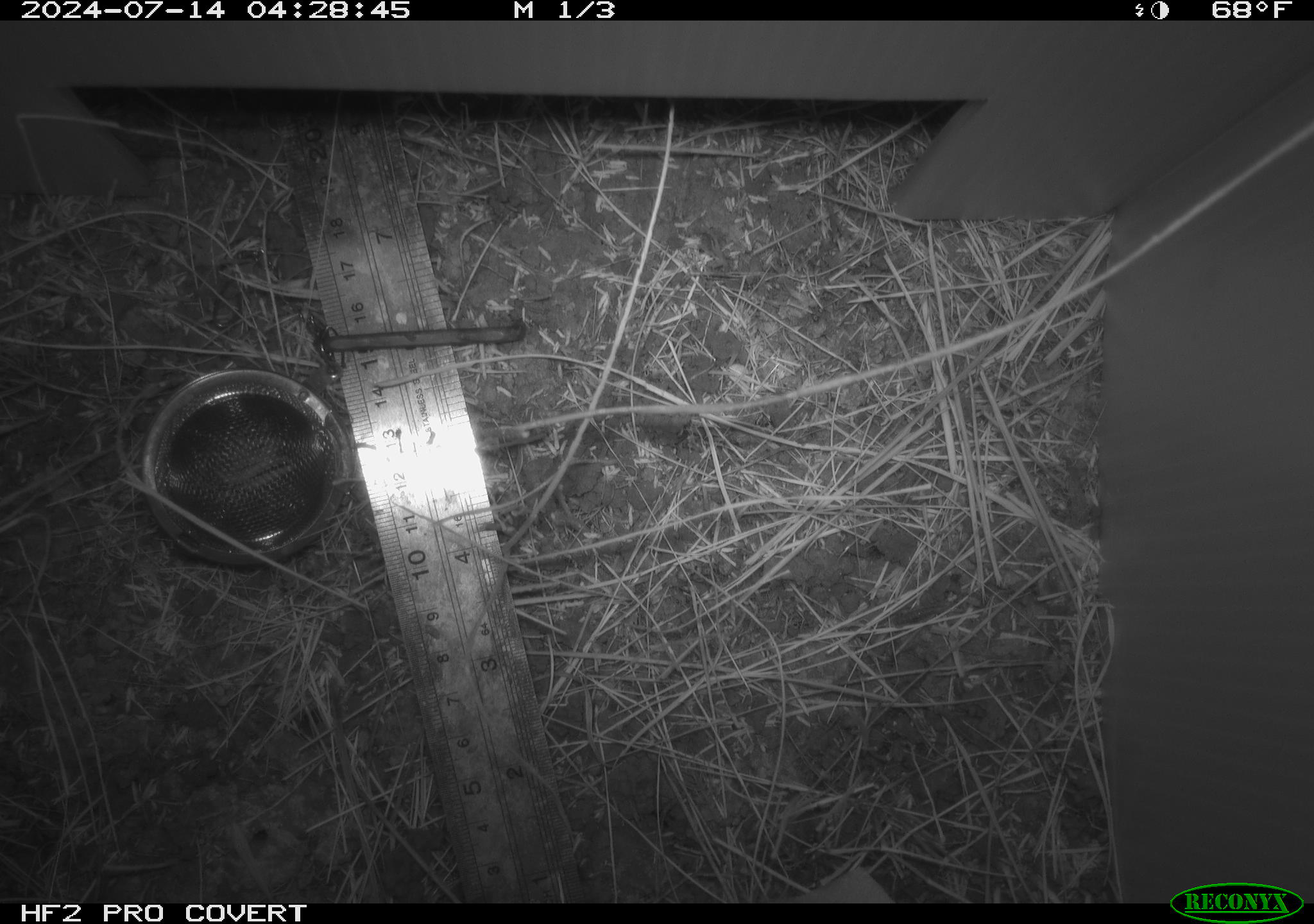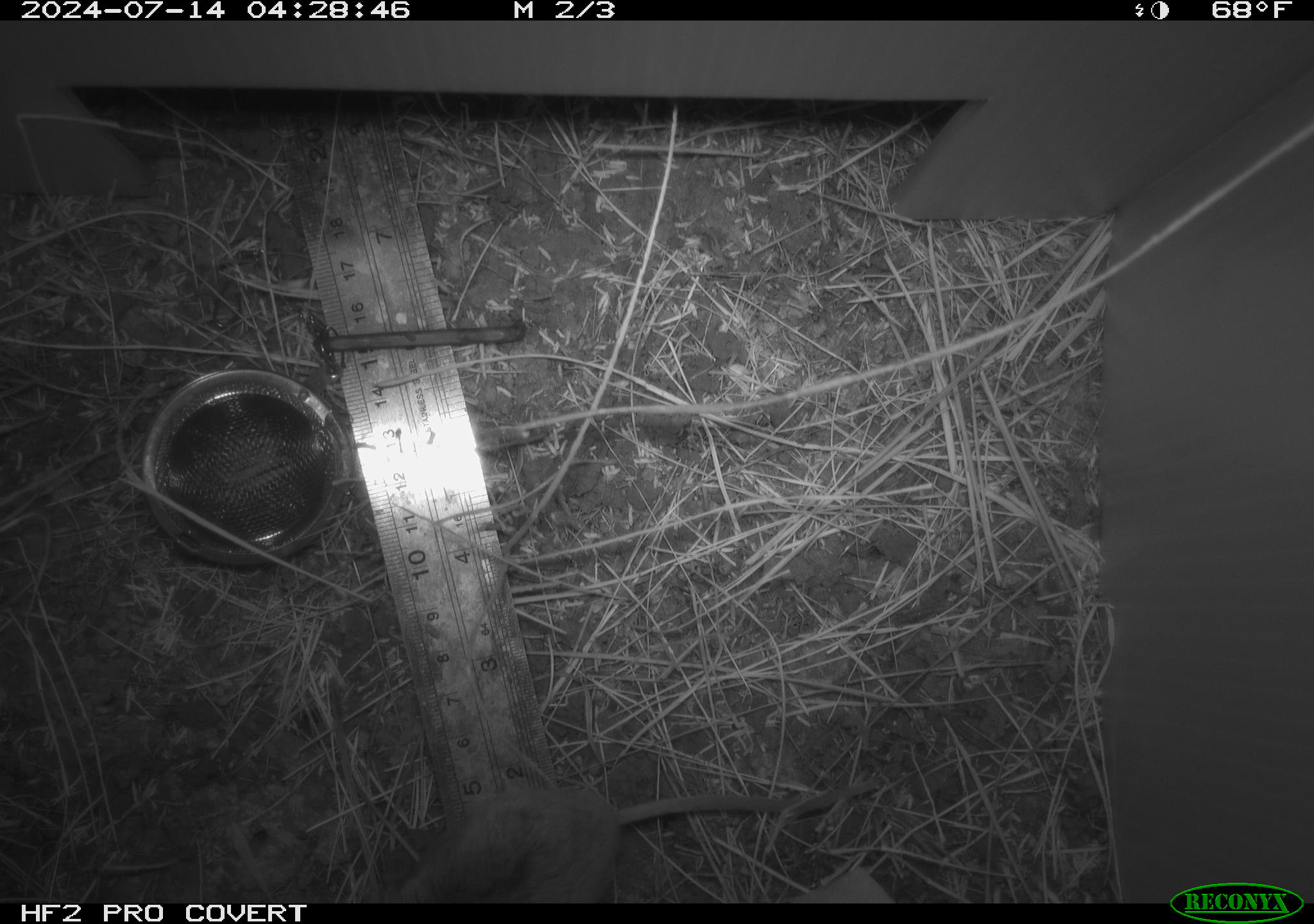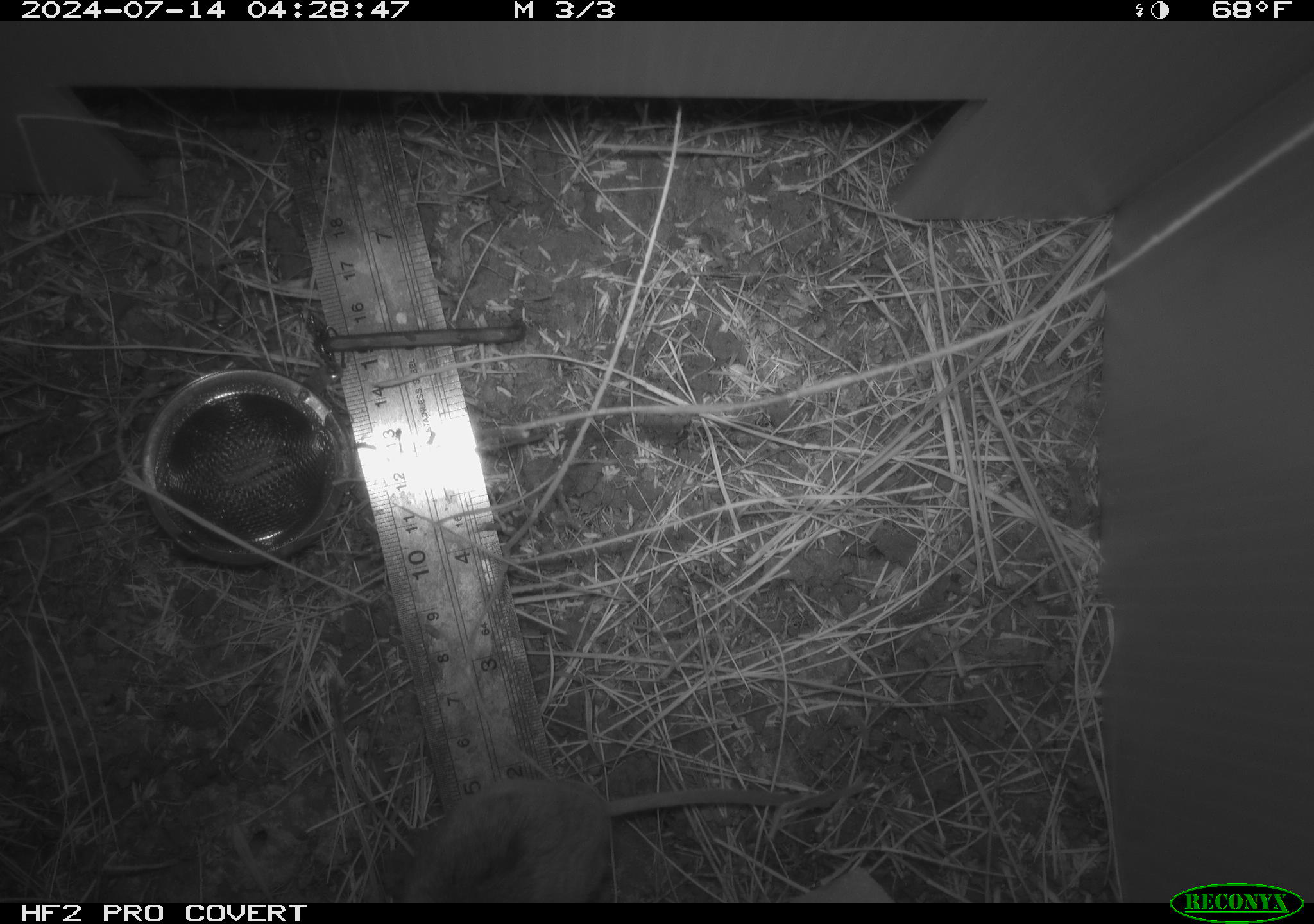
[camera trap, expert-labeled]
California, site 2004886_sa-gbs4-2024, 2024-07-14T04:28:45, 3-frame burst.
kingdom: Animalia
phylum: Chordata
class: Mammalia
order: Rodentia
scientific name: Rodentia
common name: mouse species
Mouse species (Rodentia).